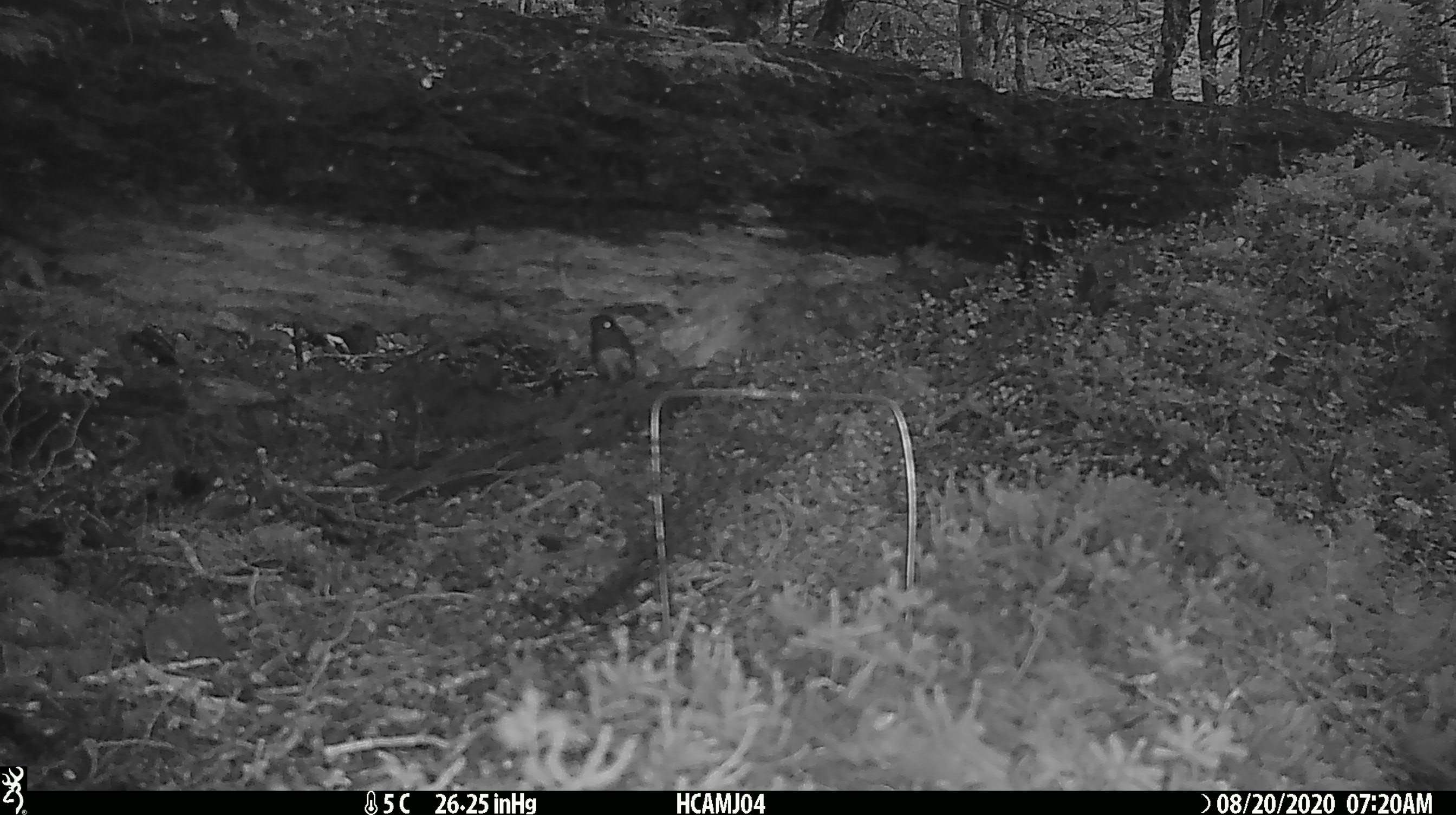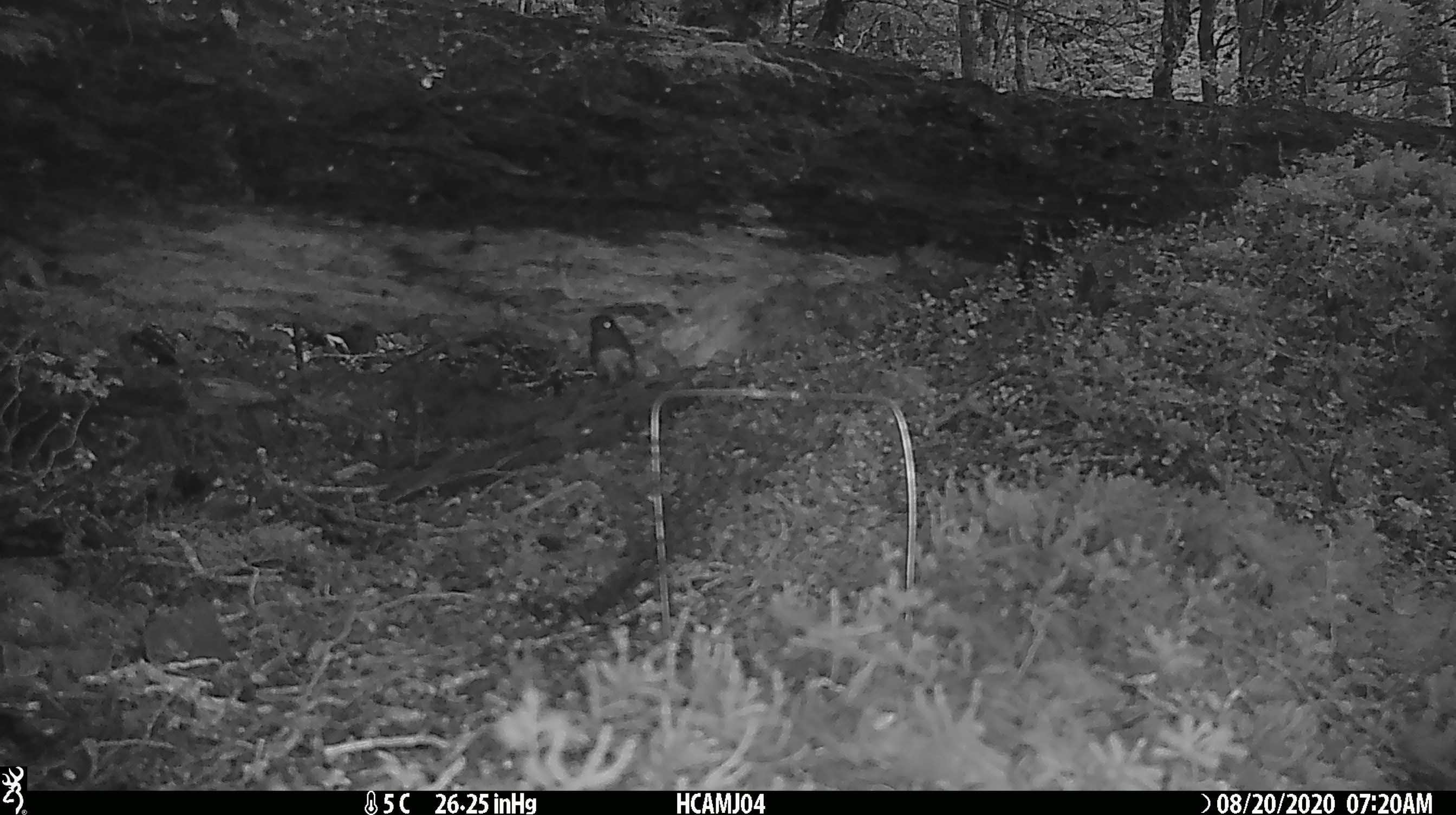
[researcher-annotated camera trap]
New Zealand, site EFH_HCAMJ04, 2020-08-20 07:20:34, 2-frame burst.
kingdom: Animalia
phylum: Chordata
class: Aves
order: Passeriformes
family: Petroicidae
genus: Petroica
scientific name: Petroica australis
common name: new zealand robin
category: robin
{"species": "robin (new zealand robin) (Petroica australis)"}